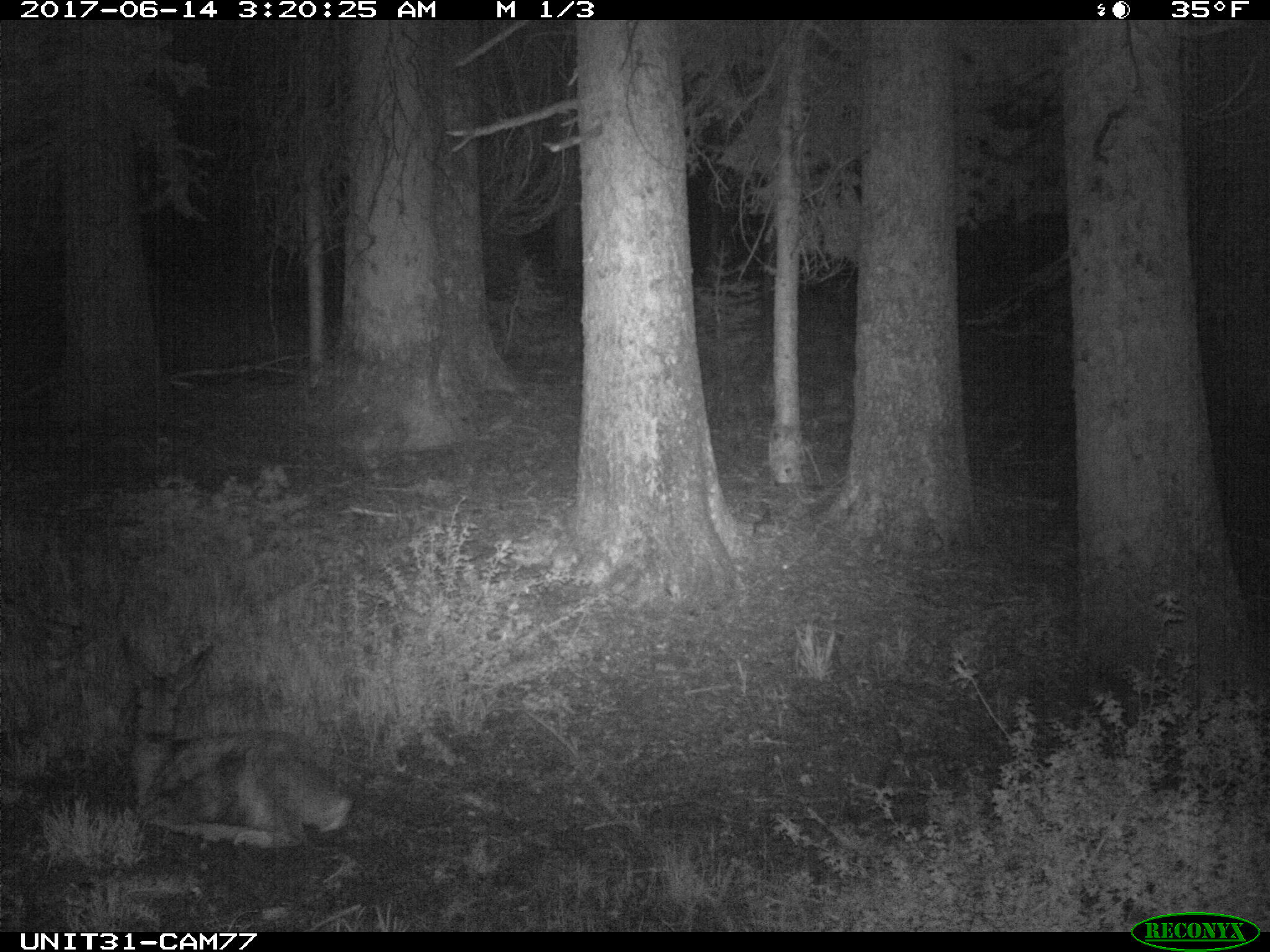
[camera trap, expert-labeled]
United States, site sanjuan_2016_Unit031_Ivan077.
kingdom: Animalia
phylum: Chordata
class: Mammalia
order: Artiodactyla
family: Cervidae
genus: Odocoileus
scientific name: Odocoileus hemionus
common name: mule deer